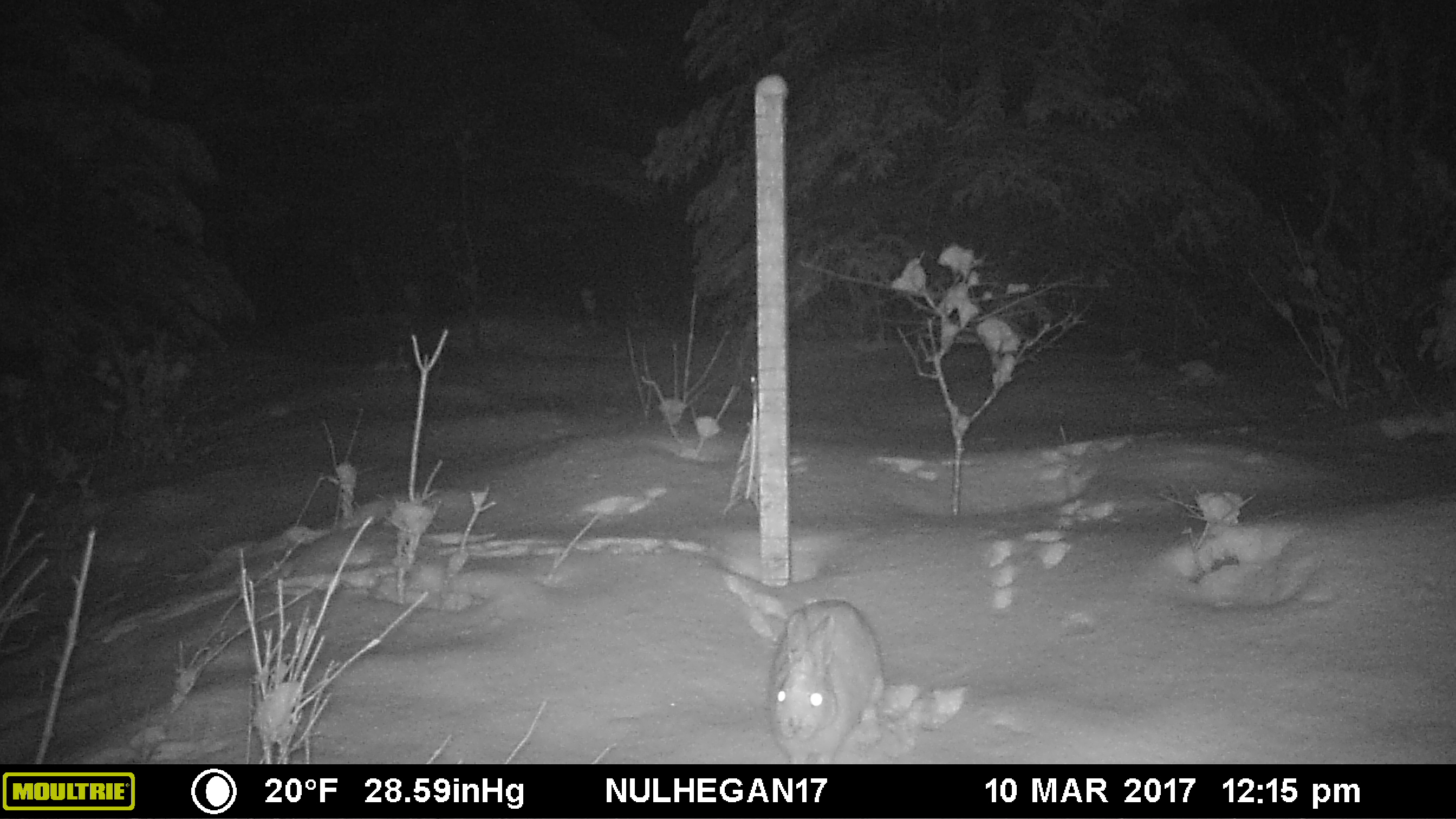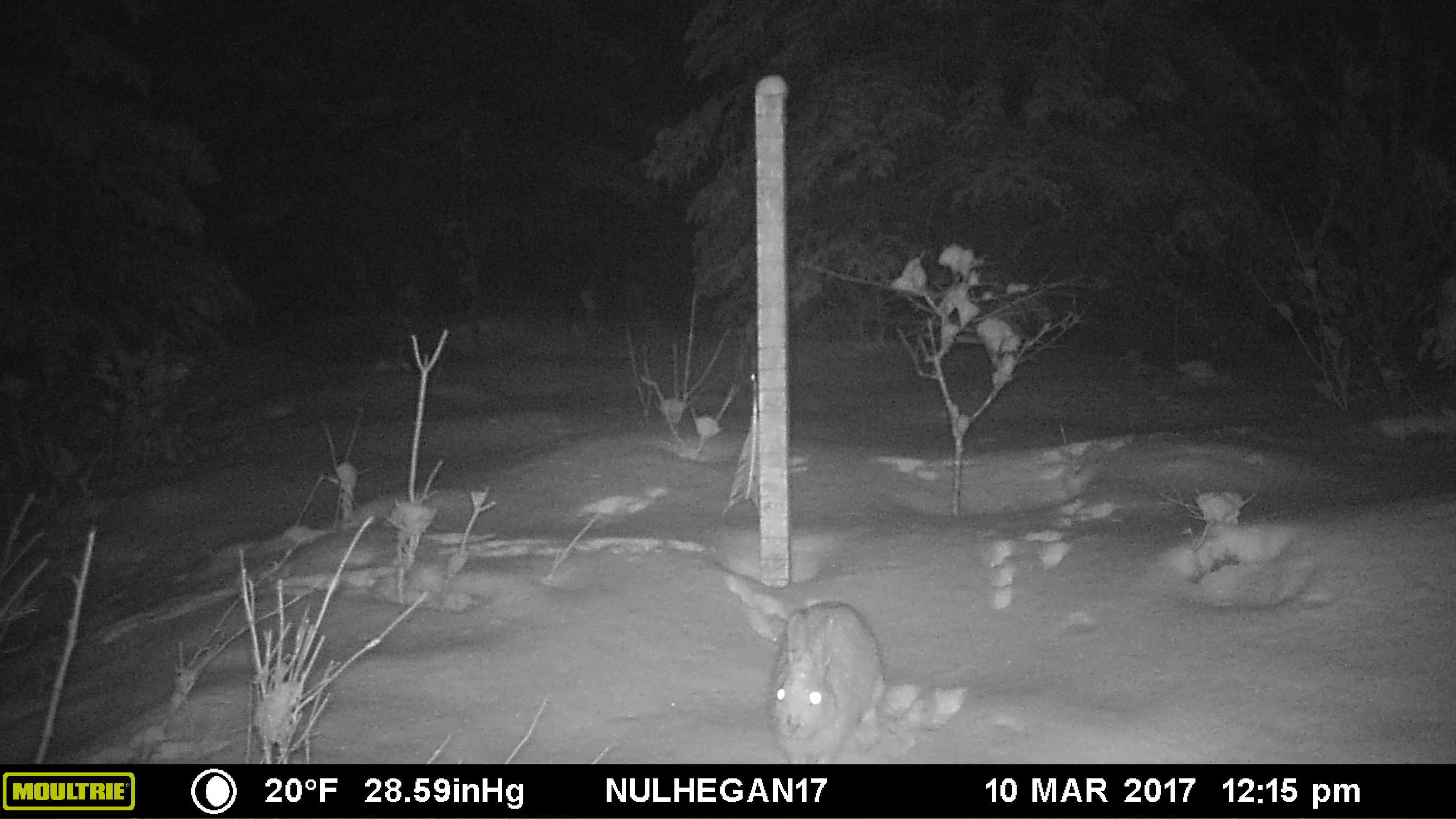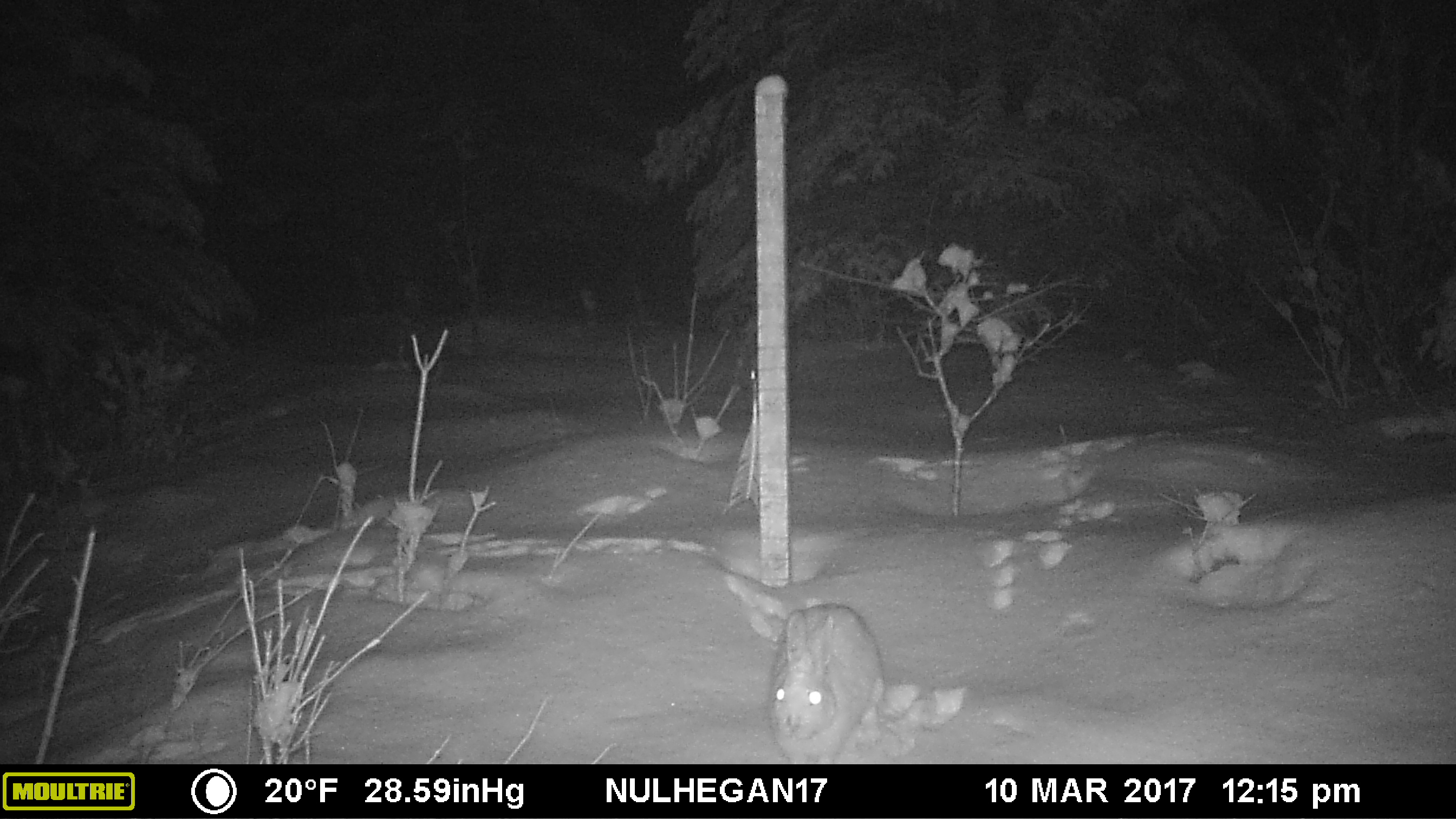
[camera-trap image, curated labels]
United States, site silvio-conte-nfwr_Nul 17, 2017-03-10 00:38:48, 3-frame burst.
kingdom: Animalia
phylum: Chordata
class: Mammalia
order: Lagomorpha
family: Leporidae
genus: Lepus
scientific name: Lepus americanus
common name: snowshoe hare